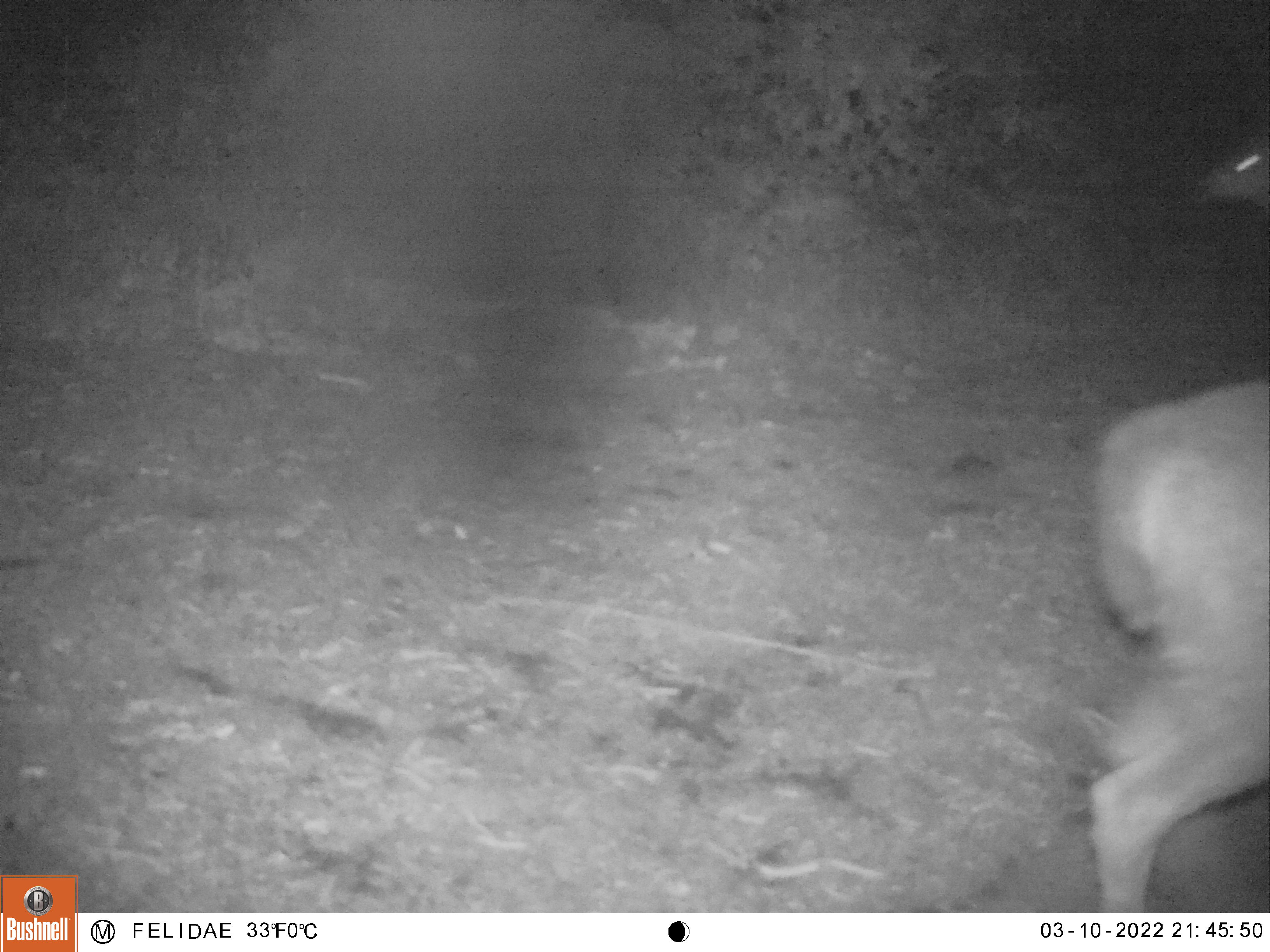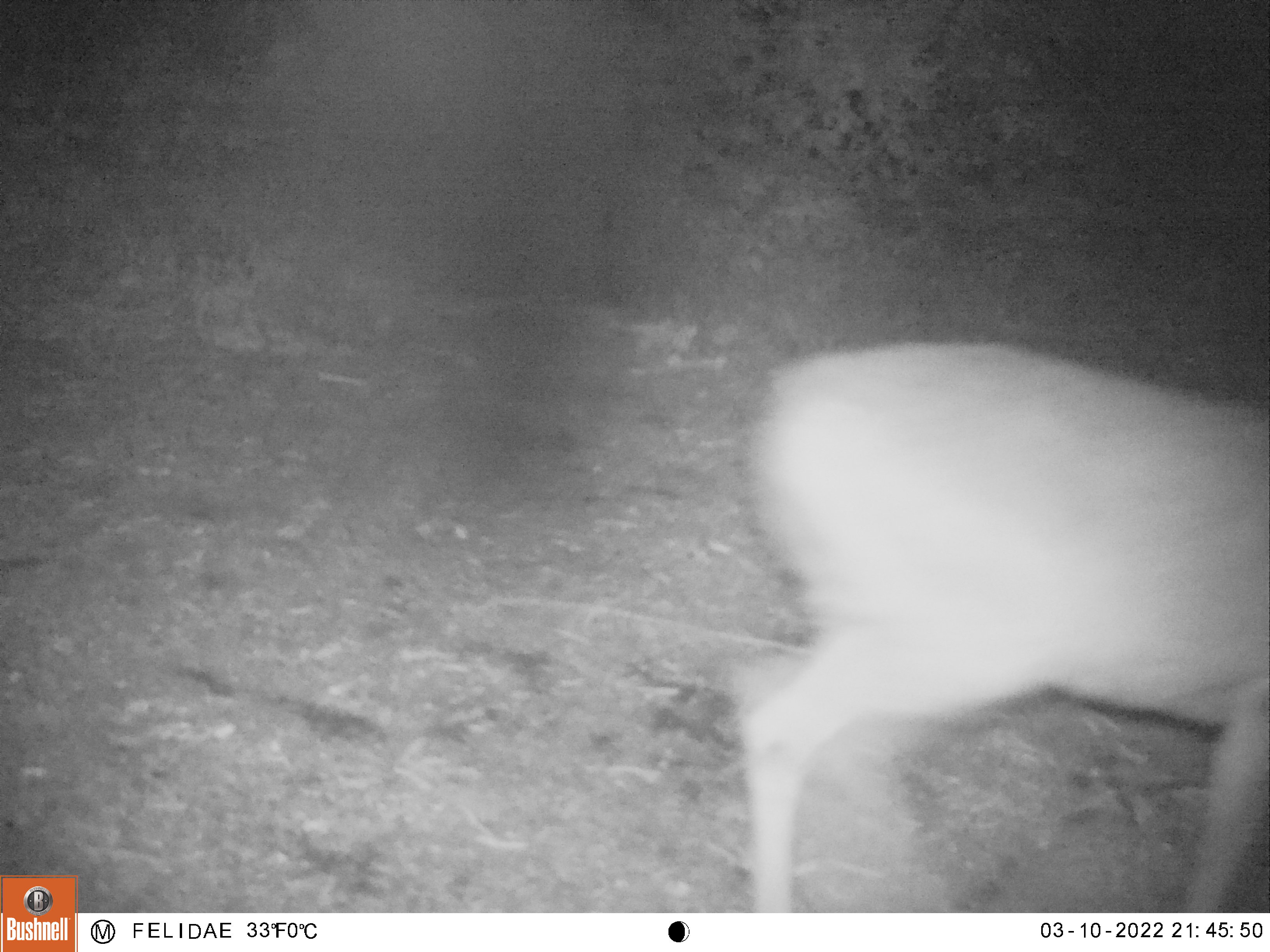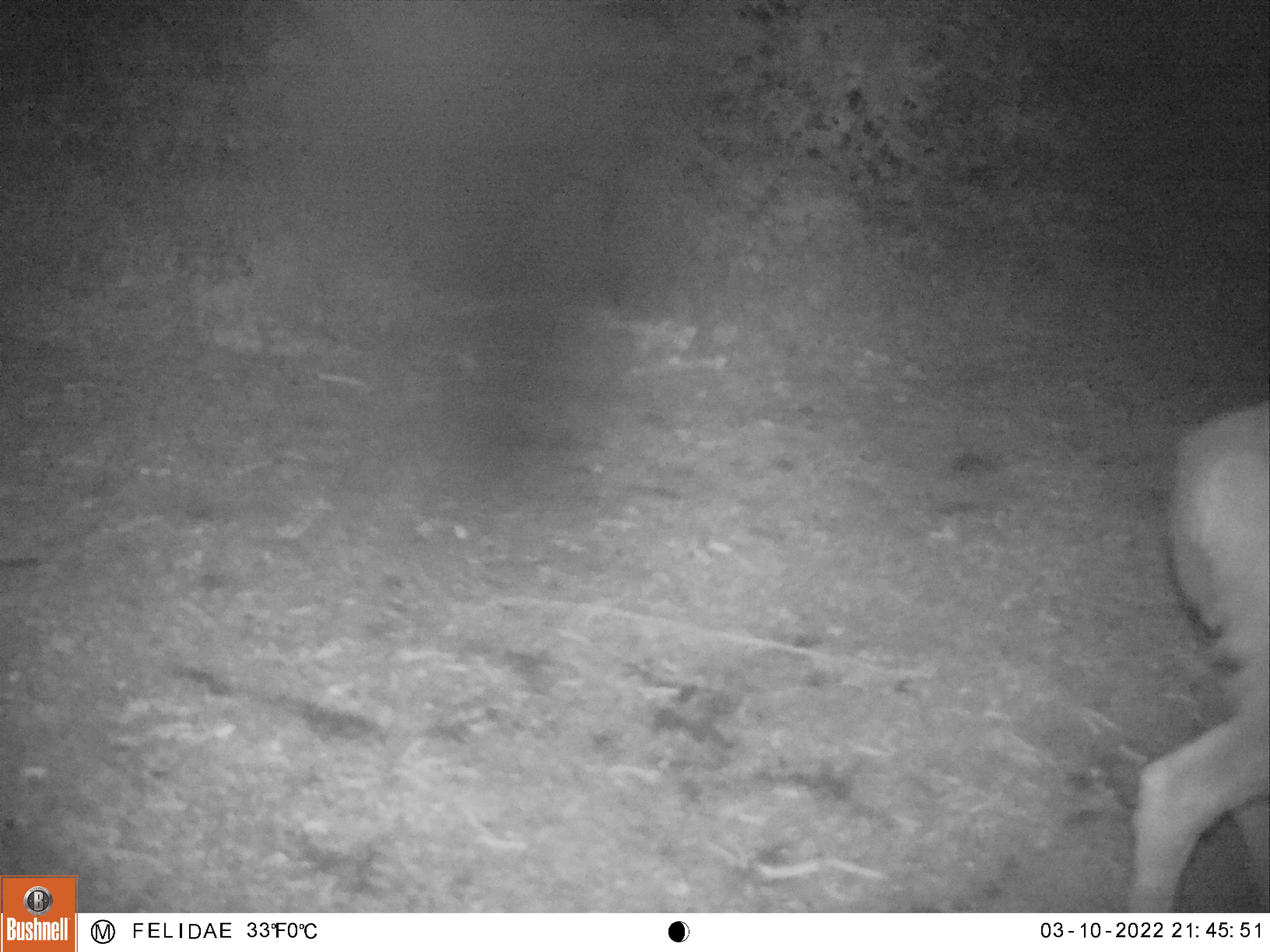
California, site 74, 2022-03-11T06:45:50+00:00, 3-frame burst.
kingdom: Animalia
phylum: Chordata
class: Mammalia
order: Artiodactyla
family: Cervidae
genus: Odocoileus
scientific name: Odocoileus hemionus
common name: mule deer